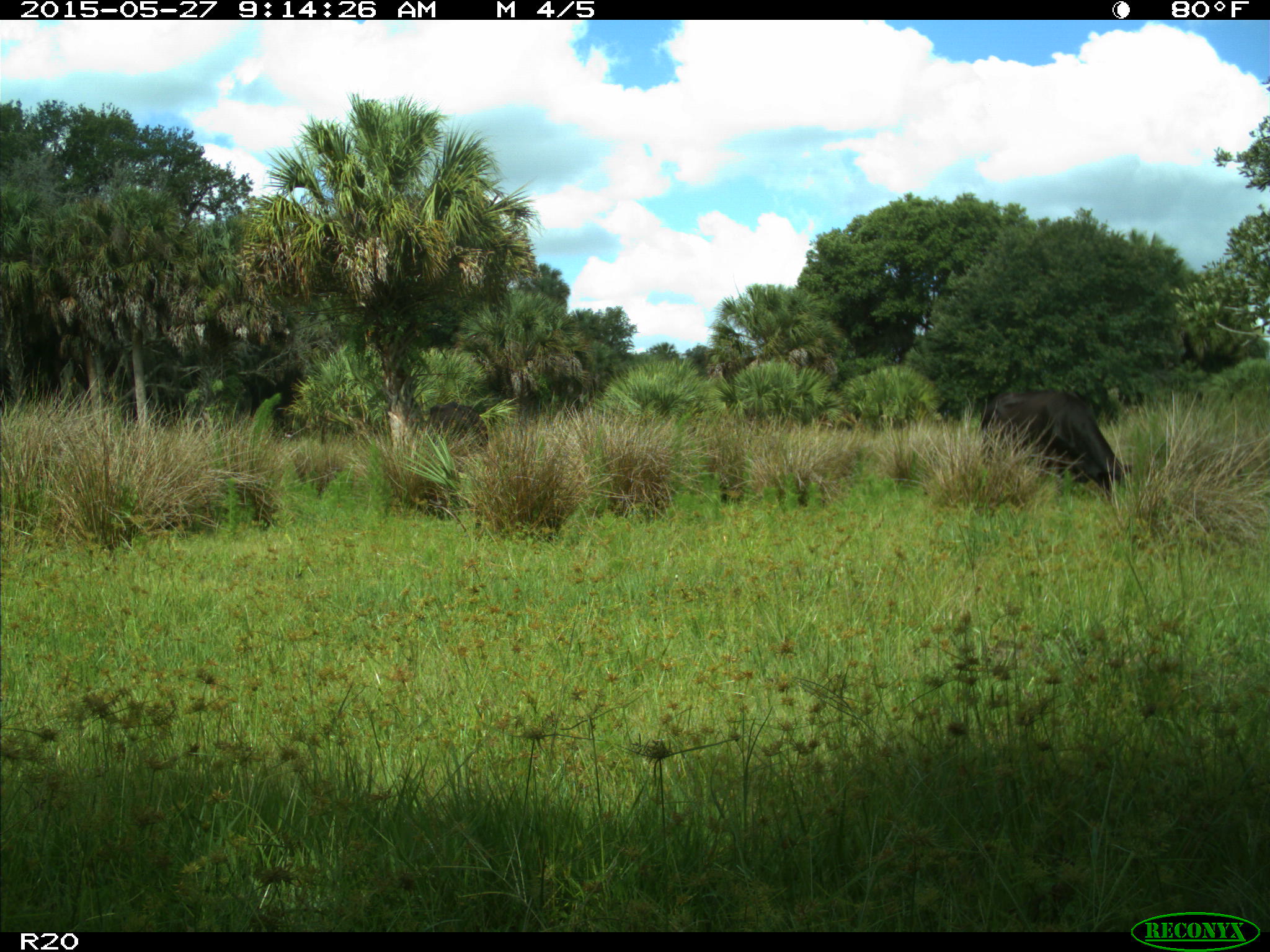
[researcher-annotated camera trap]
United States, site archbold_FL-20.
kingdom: Animalia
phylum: Chordata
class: Mammalia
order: Artiodactyla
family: Bovidae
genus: Bos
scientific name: Bos taurus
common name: domestic cow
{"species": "Bos taurus (domestic cow)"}